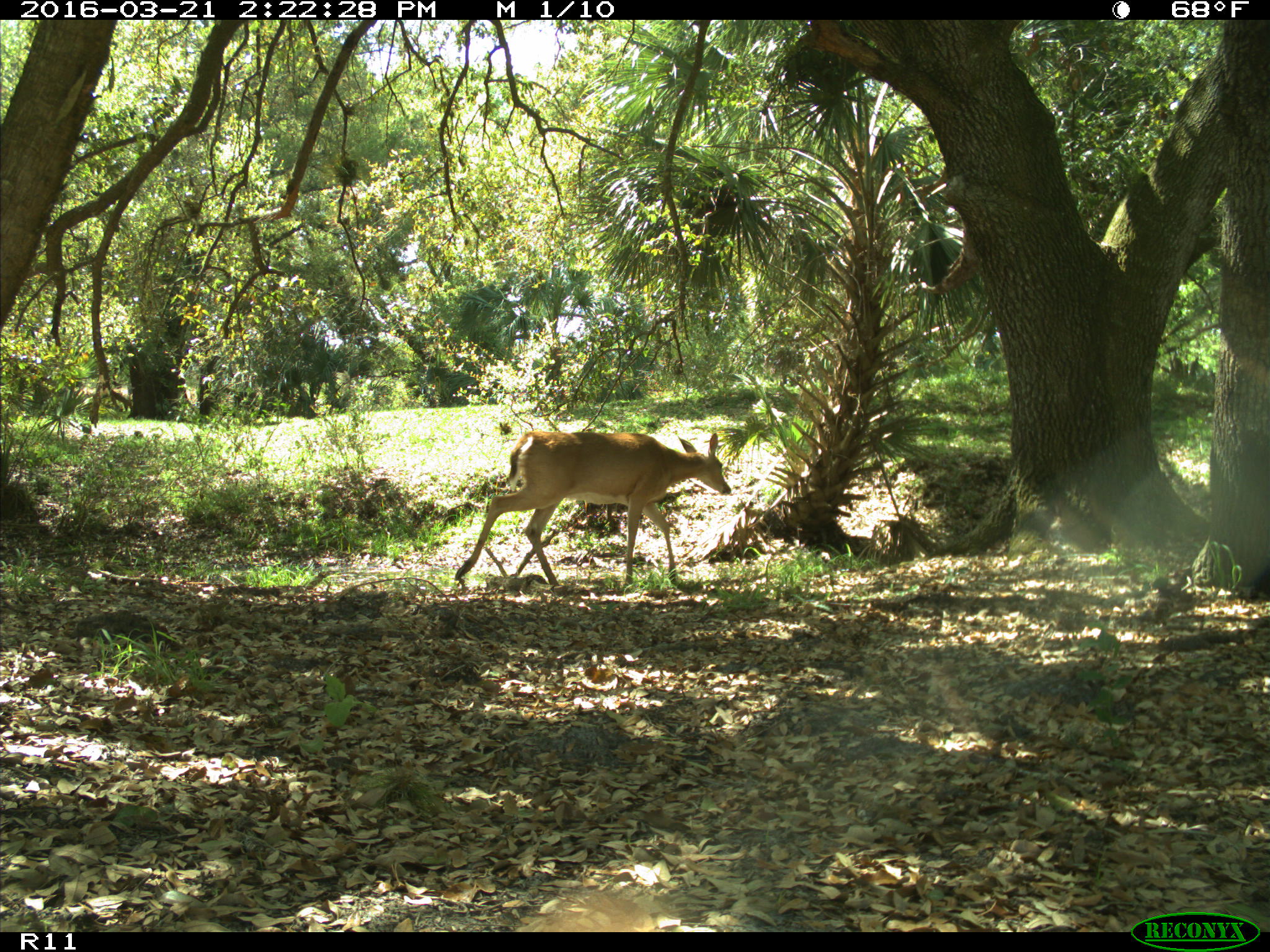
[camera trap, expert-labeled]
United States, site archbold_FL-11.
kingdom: Animalia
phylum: Chordata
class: Mammalia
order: Artiodactyla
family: Cervidae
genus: Odocoileus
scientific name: Odocoileus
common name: deer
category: unidentified deer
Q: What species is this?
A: Unidentified deer (deer) (Odocoileus).